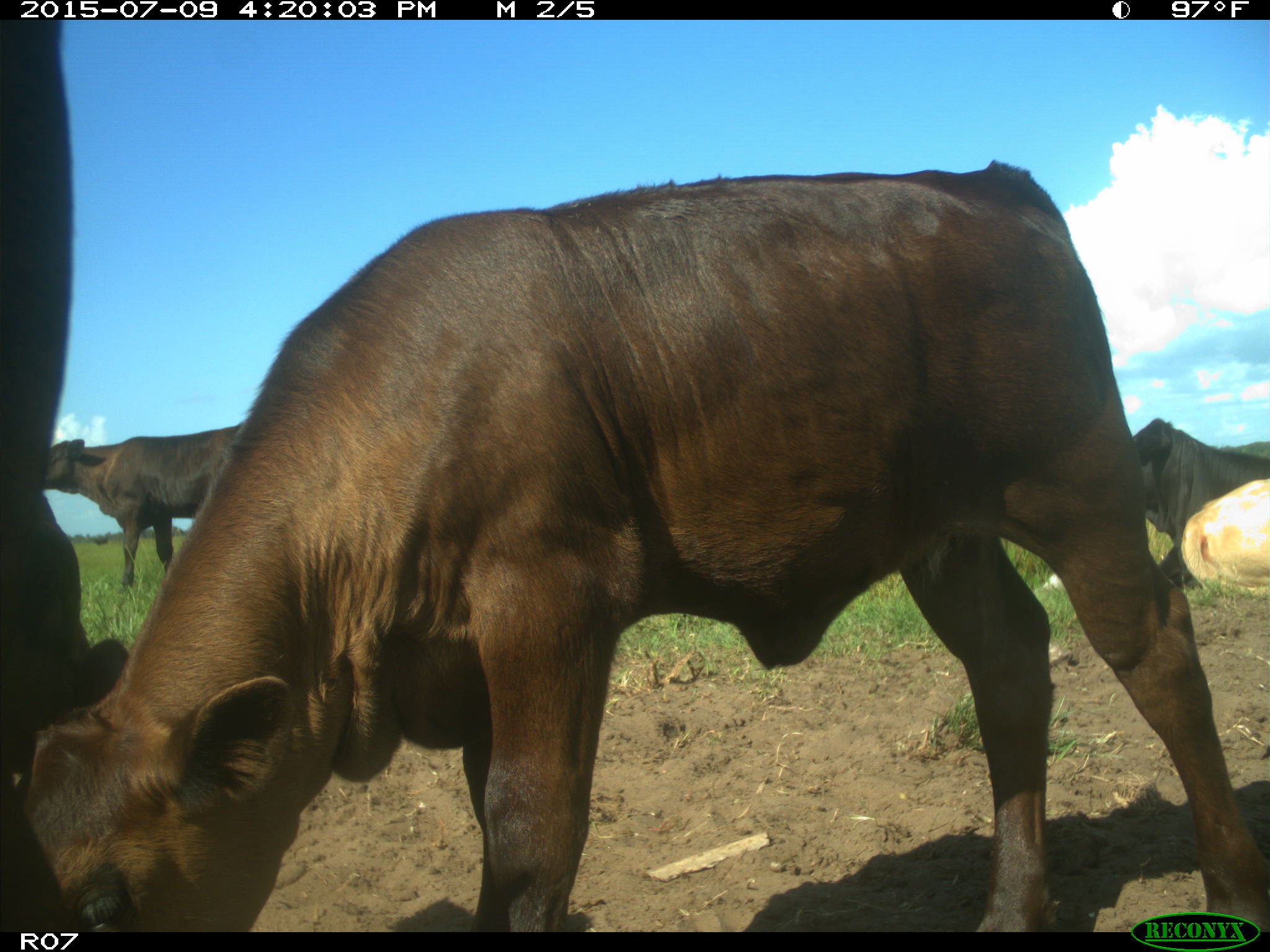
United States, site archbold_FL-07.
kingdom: Animalia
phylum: Chordata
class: Mammalia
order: Artiodactyla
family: Bovidae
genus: Bos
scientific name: Bos taurus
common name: domestic cow